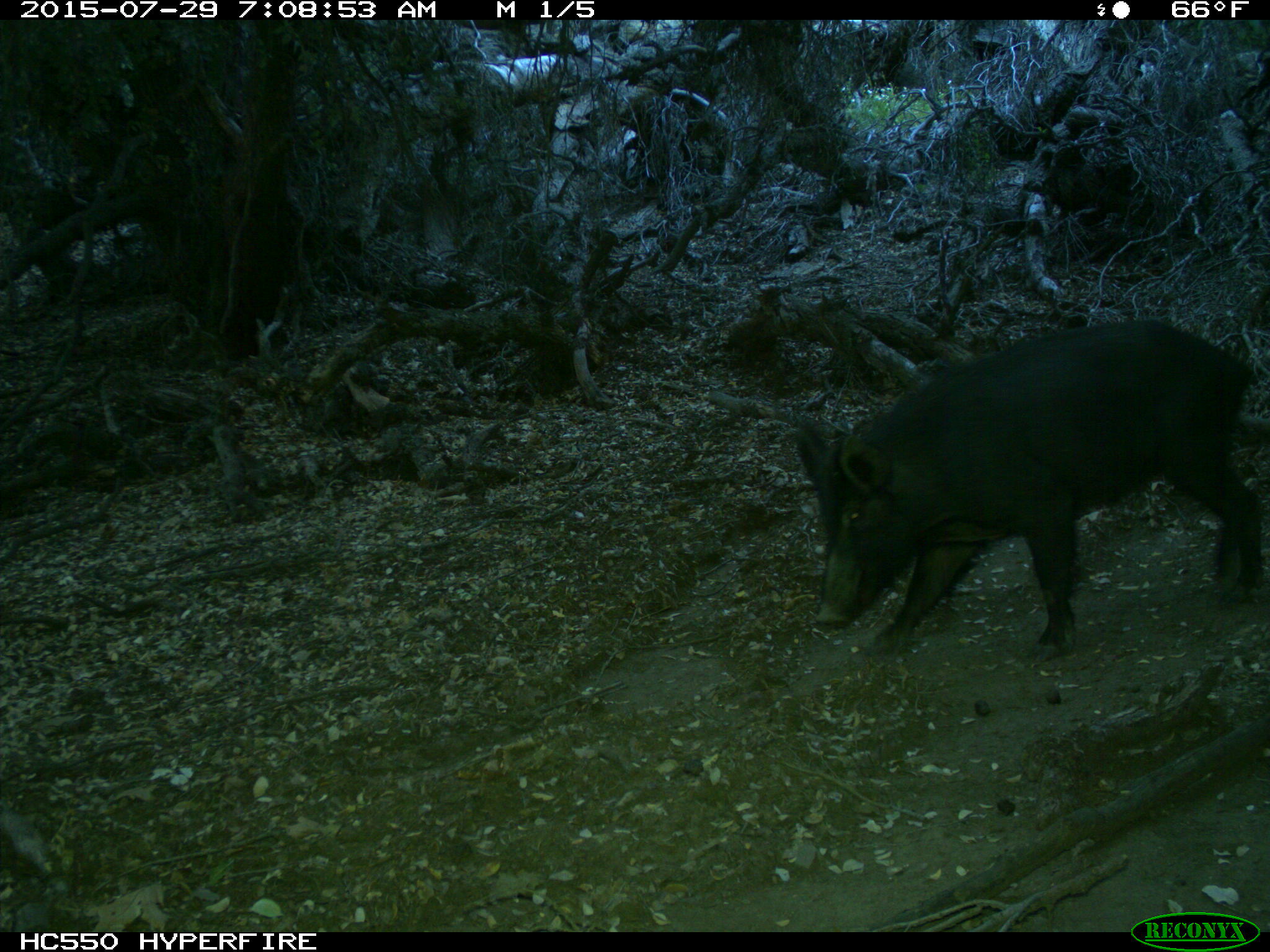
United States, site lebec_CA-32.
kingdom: Animalia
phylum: Chordata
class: Mammalia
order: Artiodactyla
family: Suidae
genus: Sus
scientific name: Sus scrofa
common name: wild boar